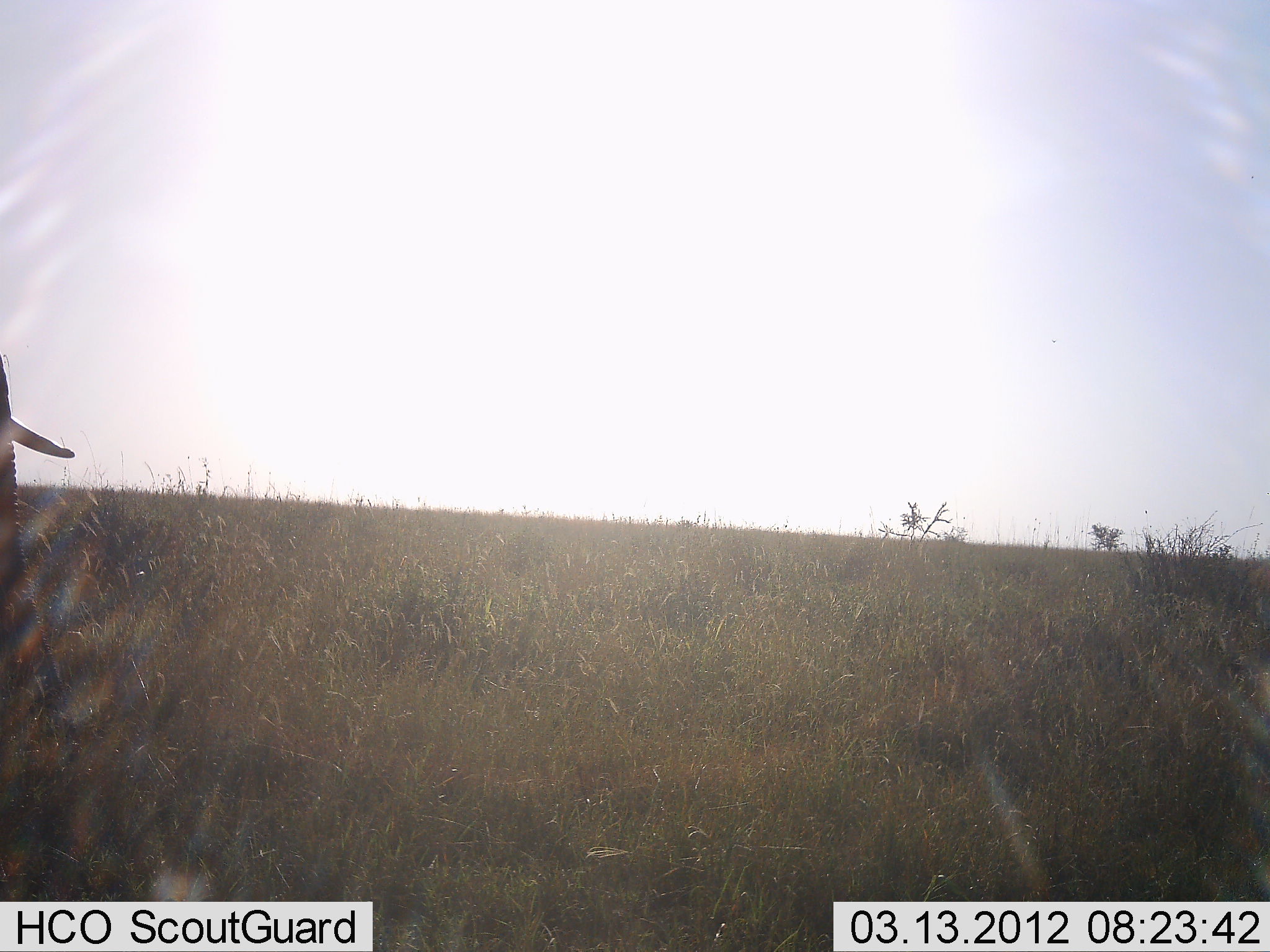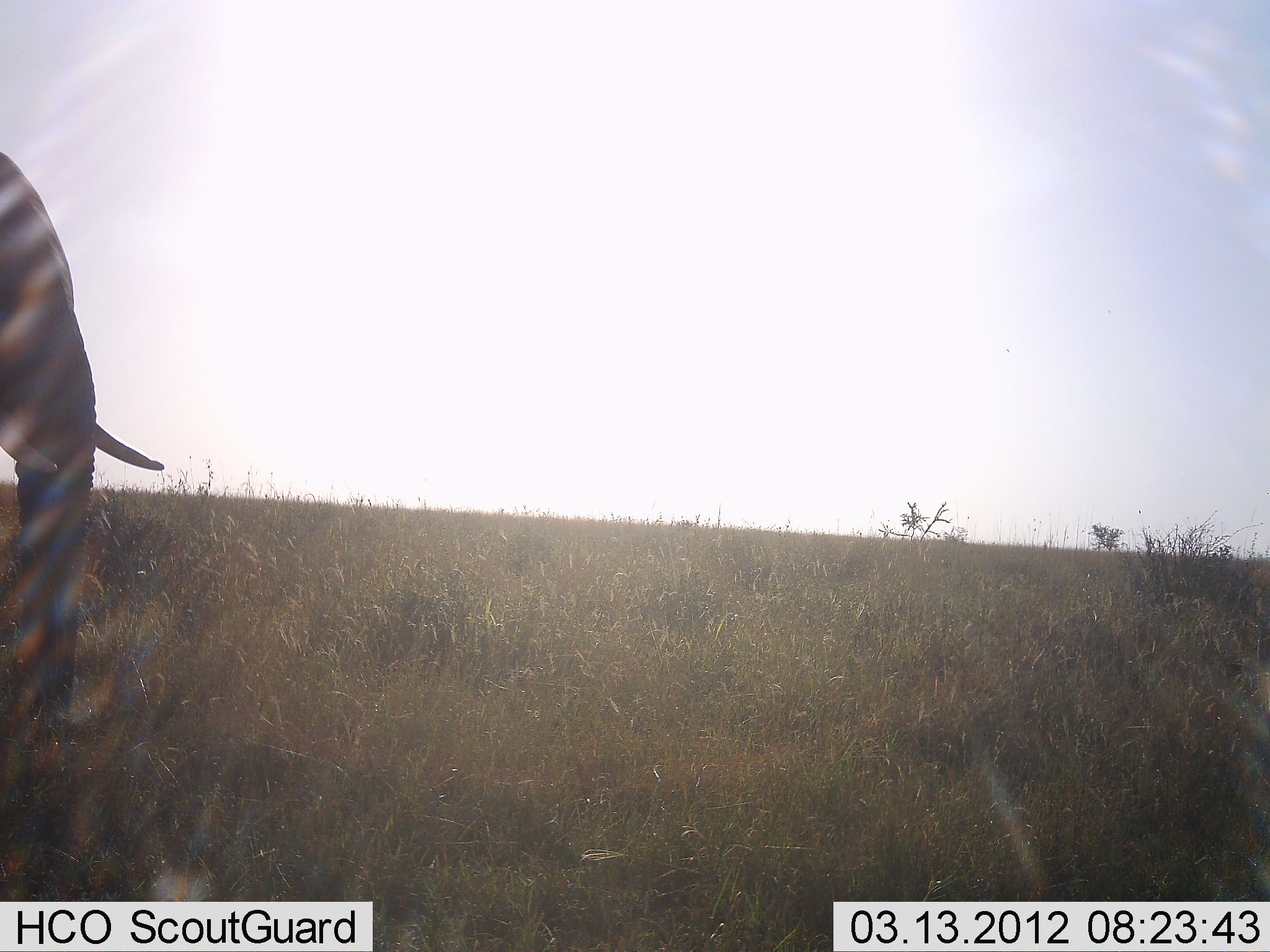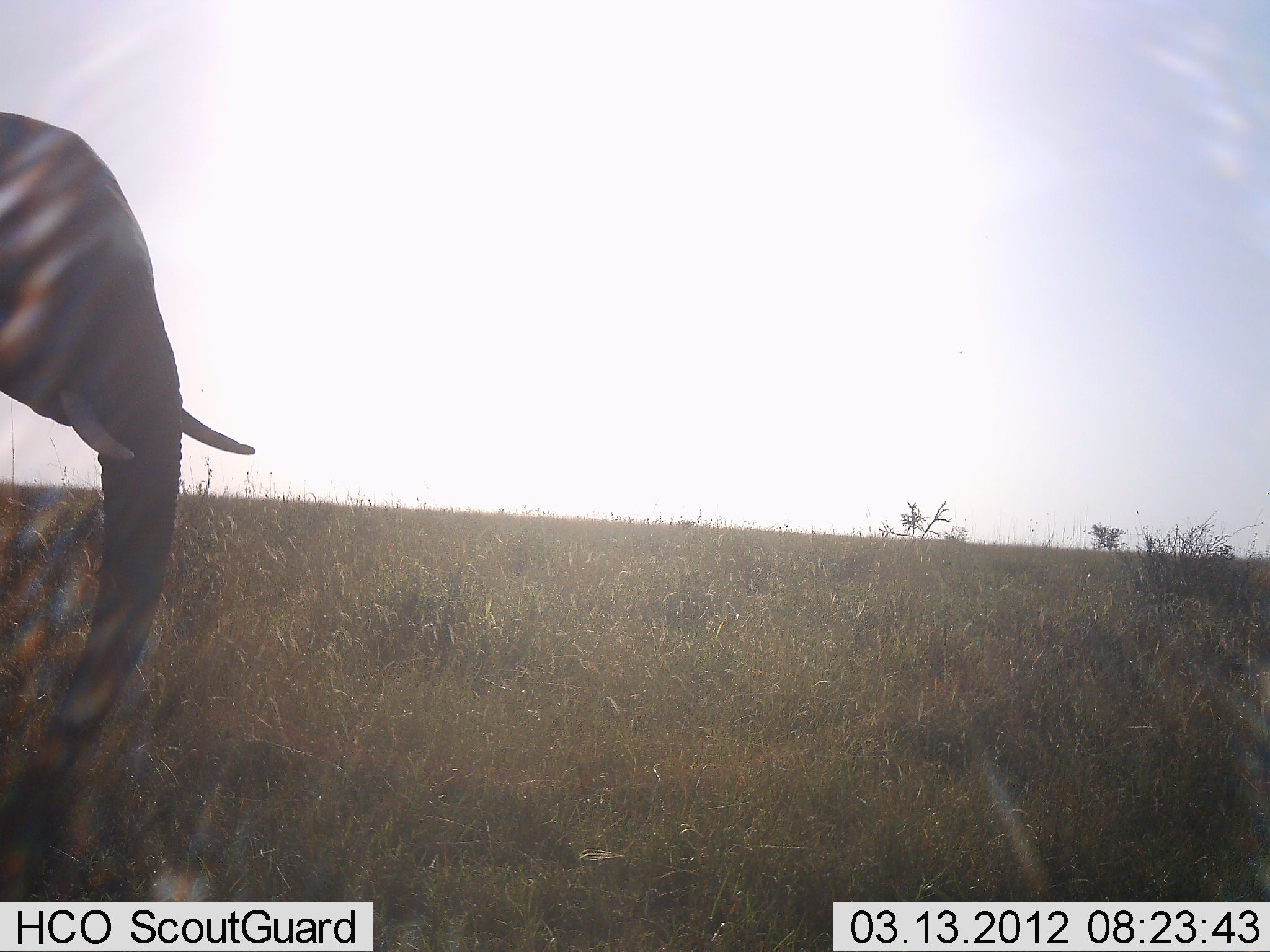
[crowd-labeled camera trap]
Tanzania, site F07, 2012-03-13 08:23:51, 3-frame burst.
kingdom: Animalia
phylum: Chordata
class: Mammalia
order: Proboscidea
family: Elephantidae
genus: Loxodonta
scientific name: Loxodonta africana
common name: african bush elephant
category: elephant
Elephant (african bush elephant) (Loxodonta africana), count 1. Behavior (volunteer vote fractions): standing 6%, resting 0%, moving 94%, interacting 0%. Young present (vote fraction): 0%. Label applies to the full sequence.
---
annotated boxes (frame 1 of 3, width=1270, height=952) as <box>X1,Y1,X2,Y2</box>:
animal: <box>0,359,84,778</box>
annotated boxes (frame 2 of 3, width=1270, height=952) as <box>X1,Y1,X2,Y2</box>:
animal: <box>0,148,163,901</box>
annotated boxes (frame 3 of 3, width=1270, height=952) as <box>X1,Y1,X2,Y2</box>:
animal: <box>0,108,259,852</box>